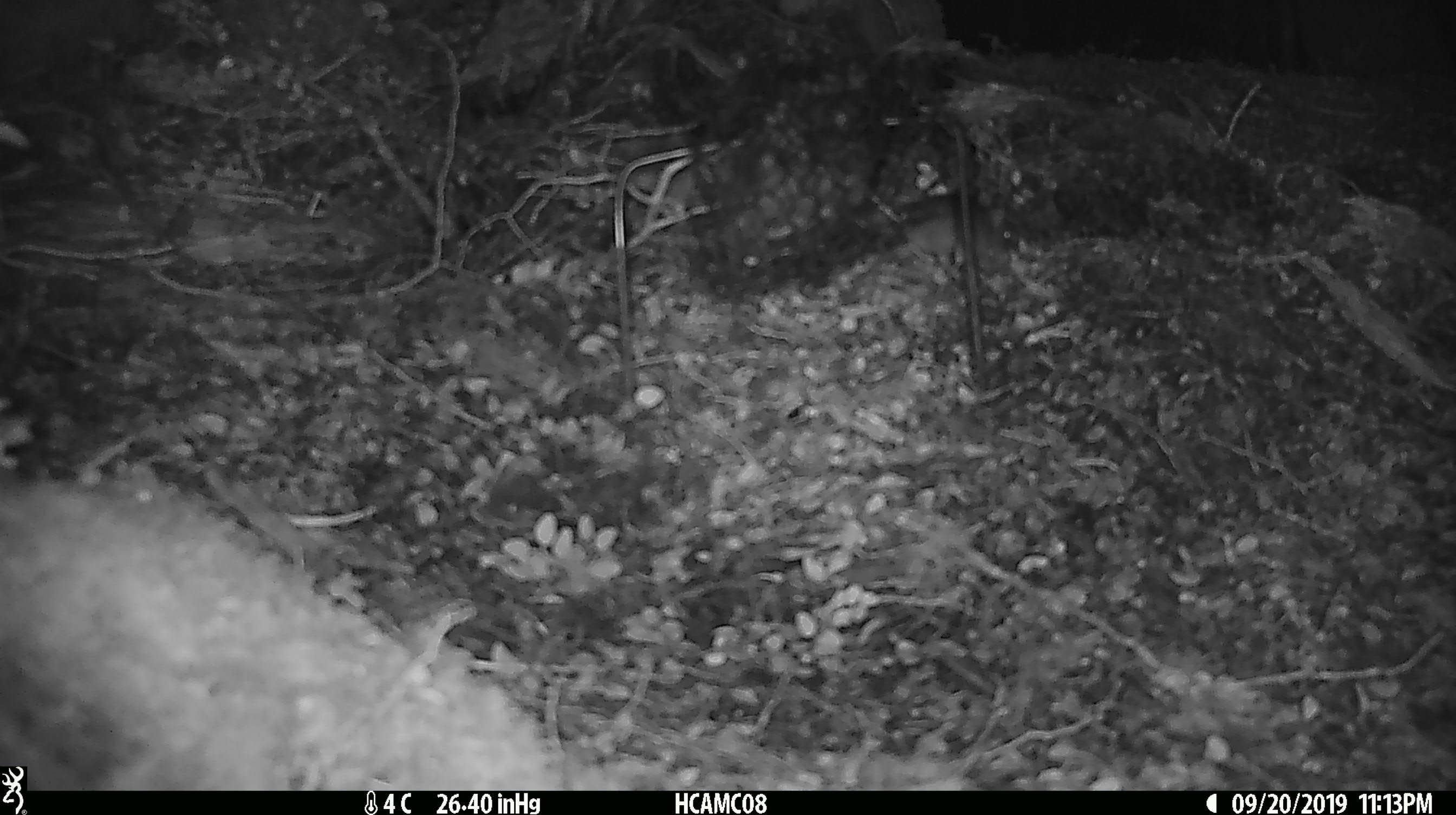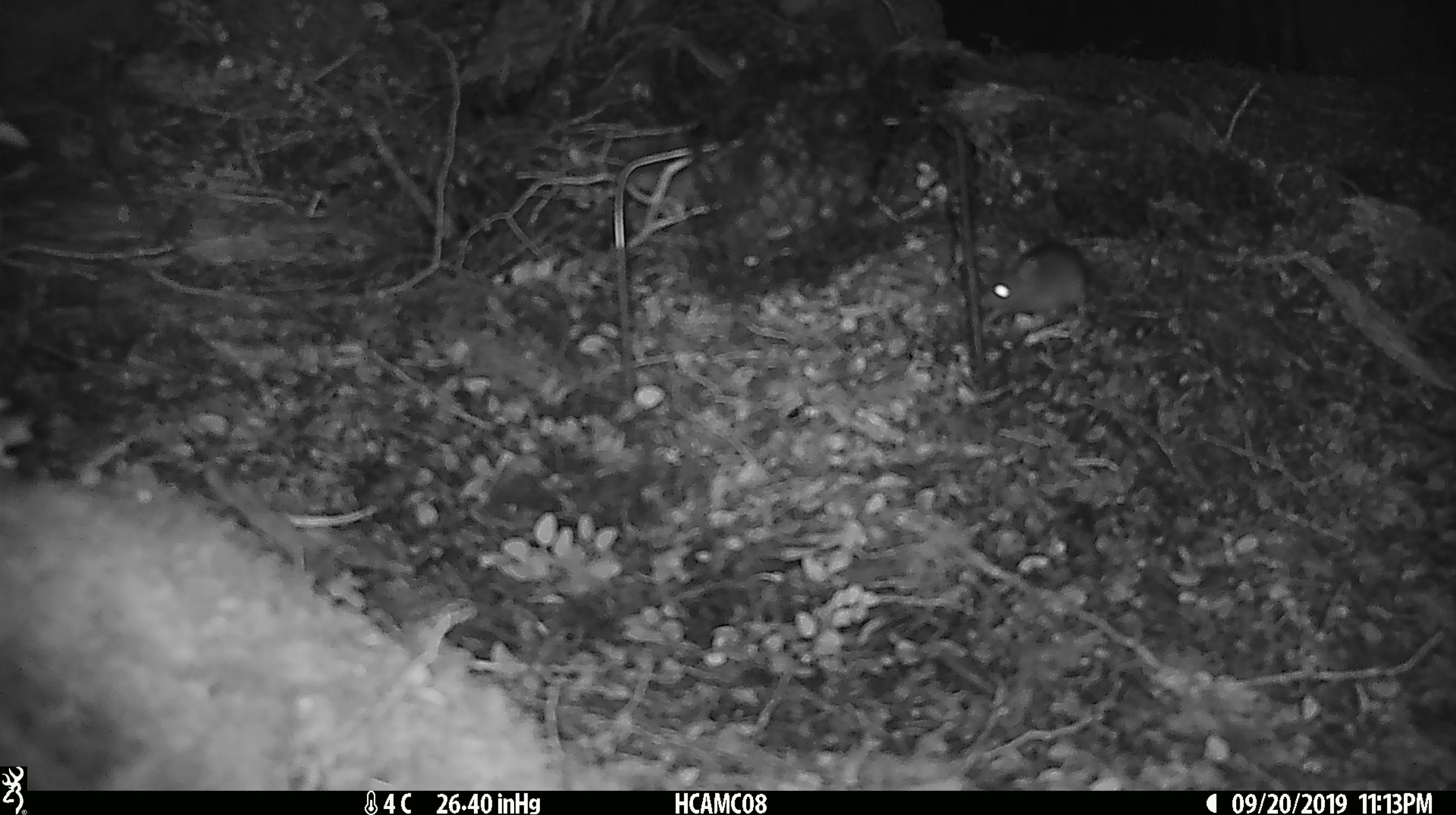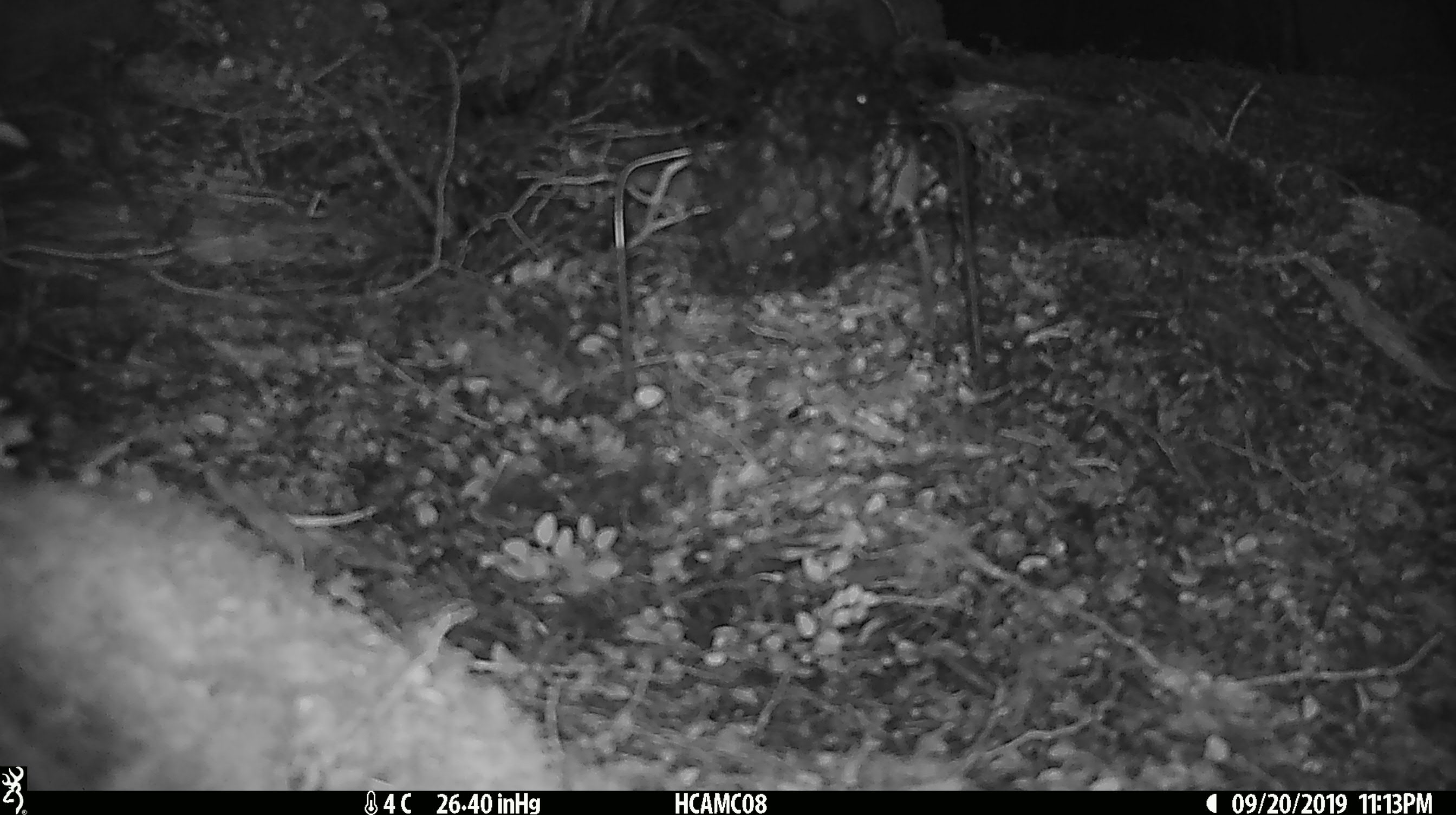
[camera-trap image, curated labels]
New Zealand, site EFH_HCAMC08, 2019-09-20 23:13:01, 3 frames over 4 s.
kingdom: Animalia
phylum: Chordata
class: Mammalia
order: Rodentia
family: Muridae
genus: Mus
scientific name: Mus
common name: mouse